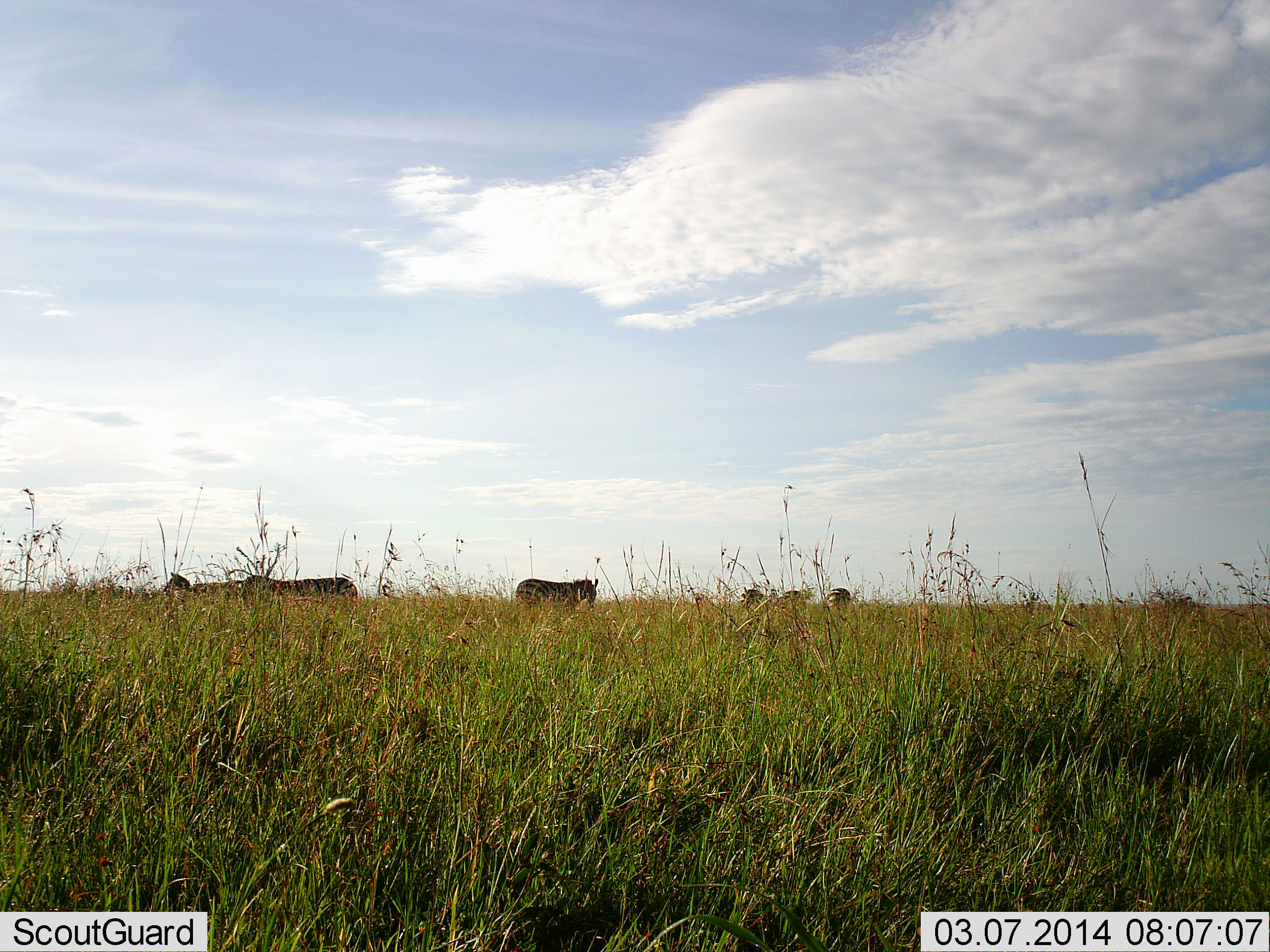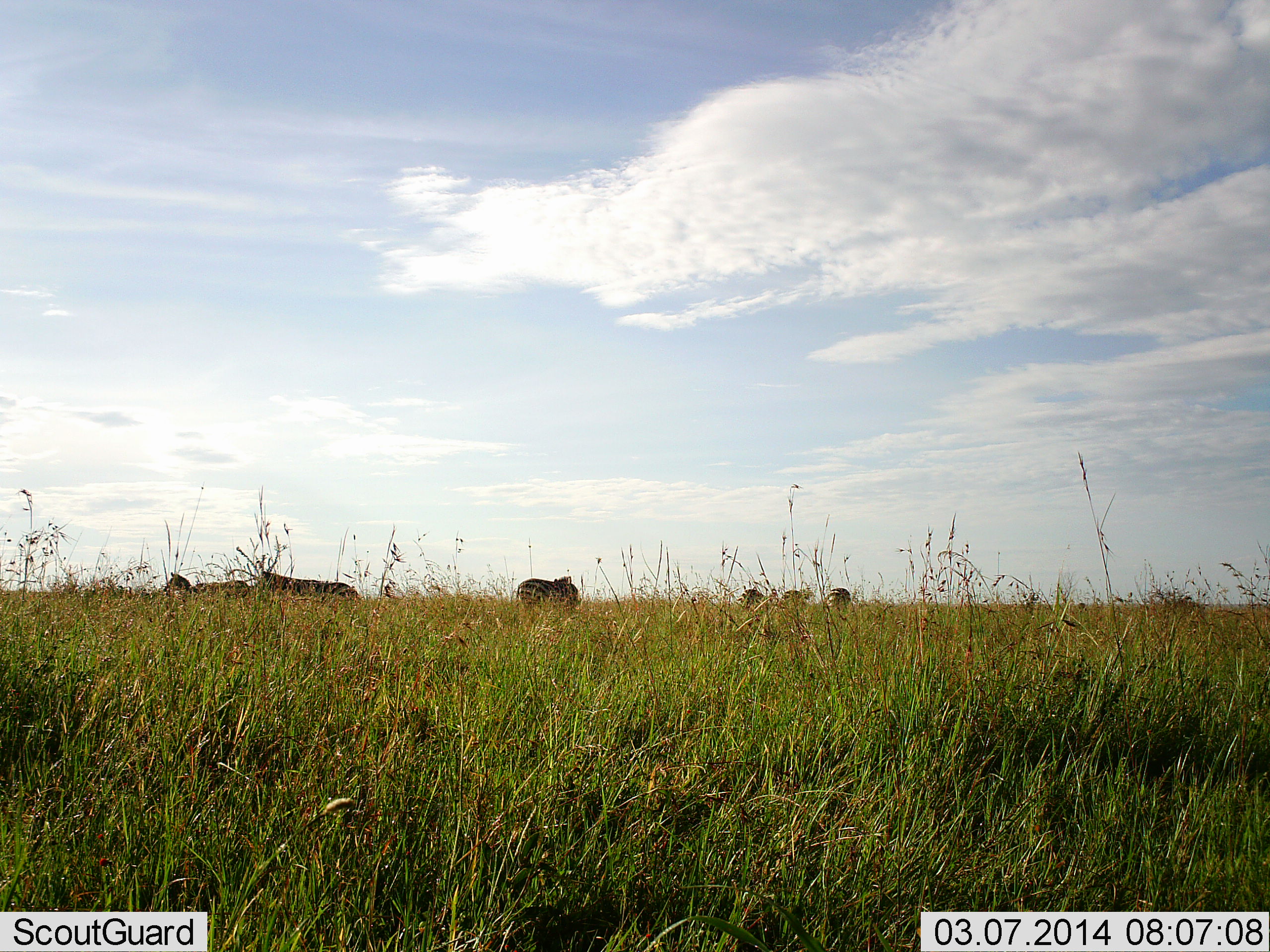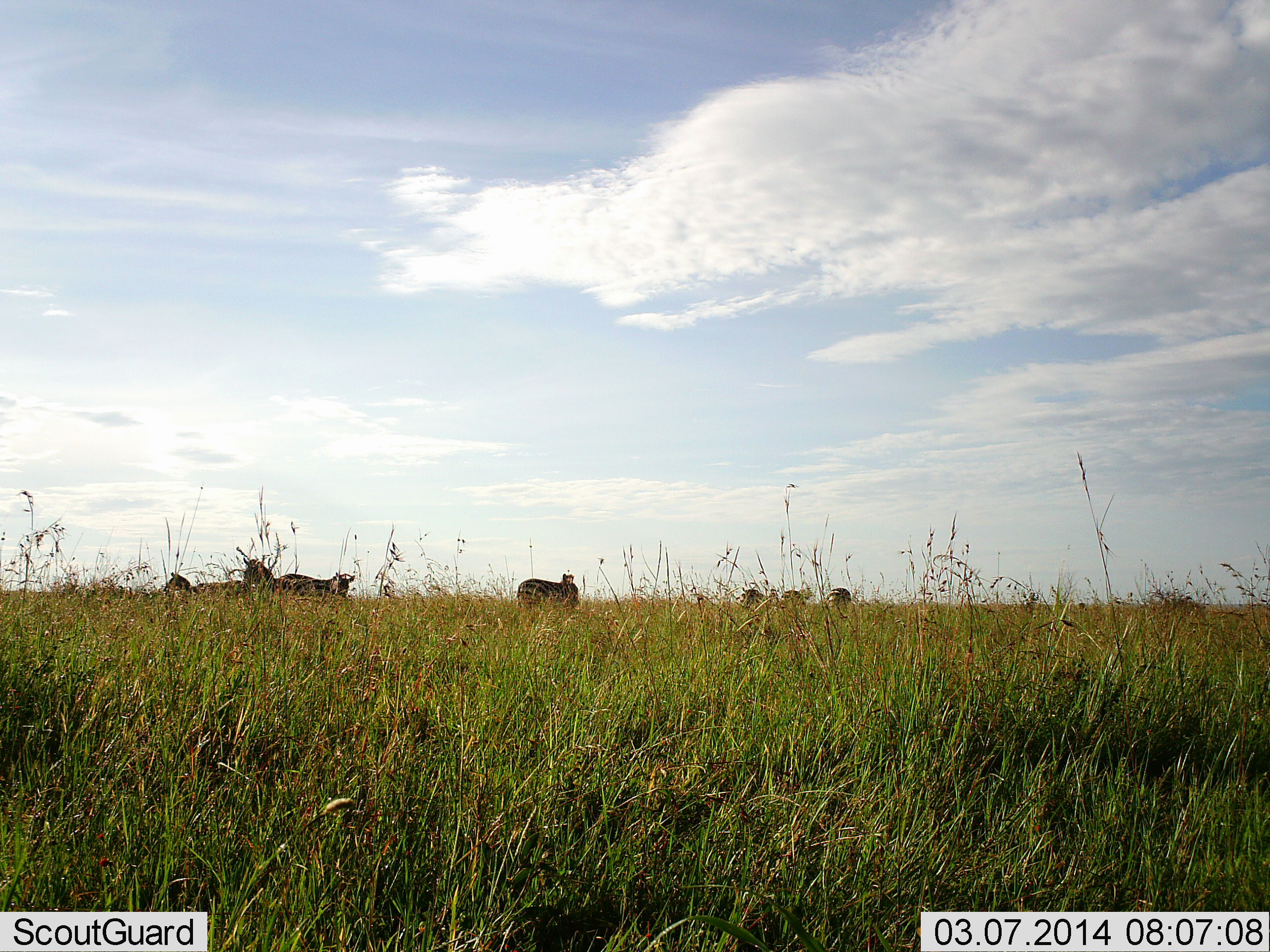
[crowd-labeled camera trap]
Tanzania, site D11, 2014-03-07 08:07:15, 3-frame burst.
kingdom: Animalia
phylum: Chordata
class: Mammalia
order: Perissodactyla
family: Equidae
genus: Equus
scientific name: Equus quagga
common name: plains zebra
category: zebra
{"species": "zebra (plains zebra) (Equus quagga)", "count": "6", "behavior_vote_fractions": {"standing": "75%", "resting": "0%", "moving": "25%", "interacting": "0%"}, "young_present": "0%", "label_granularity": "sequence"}